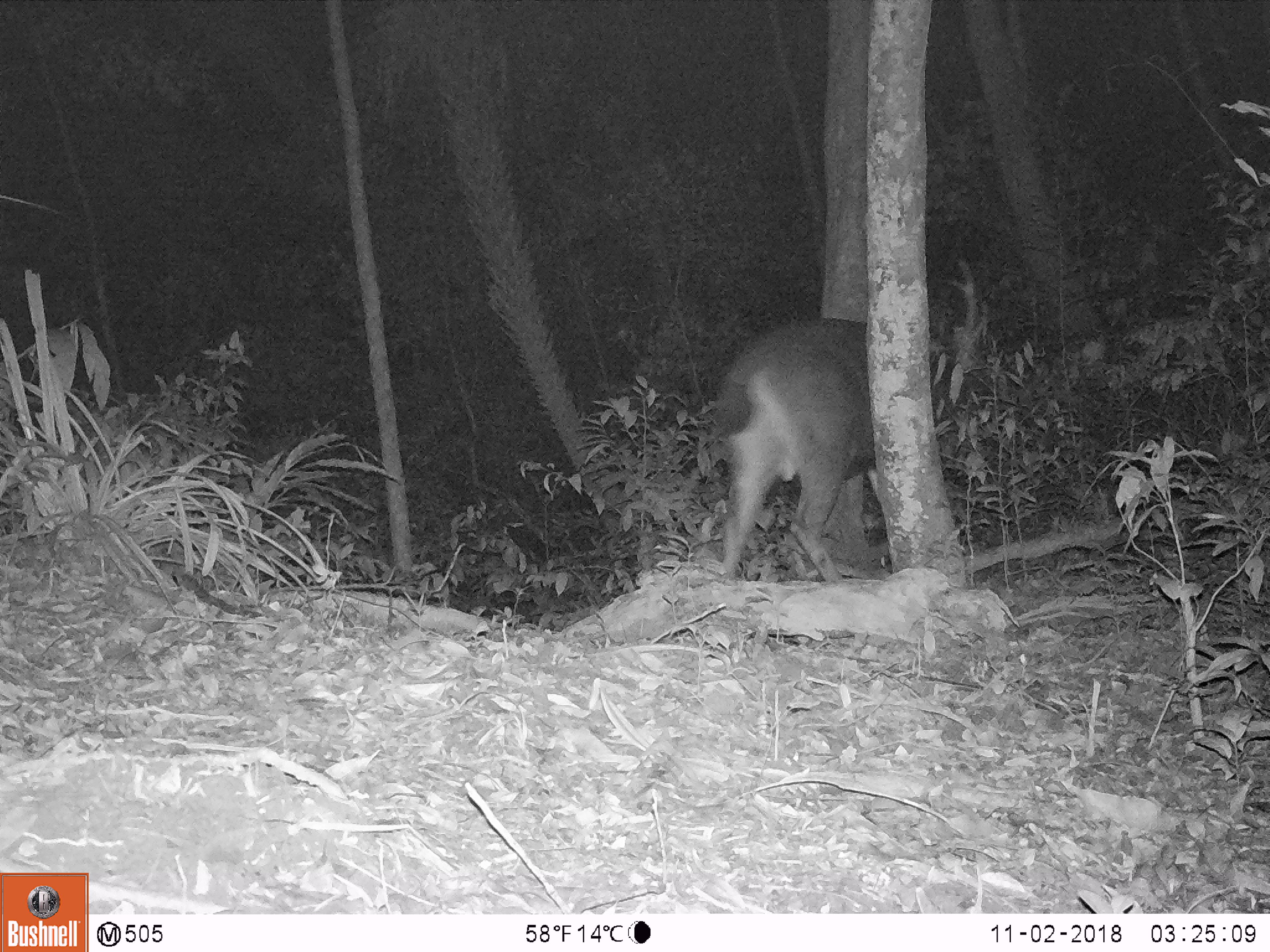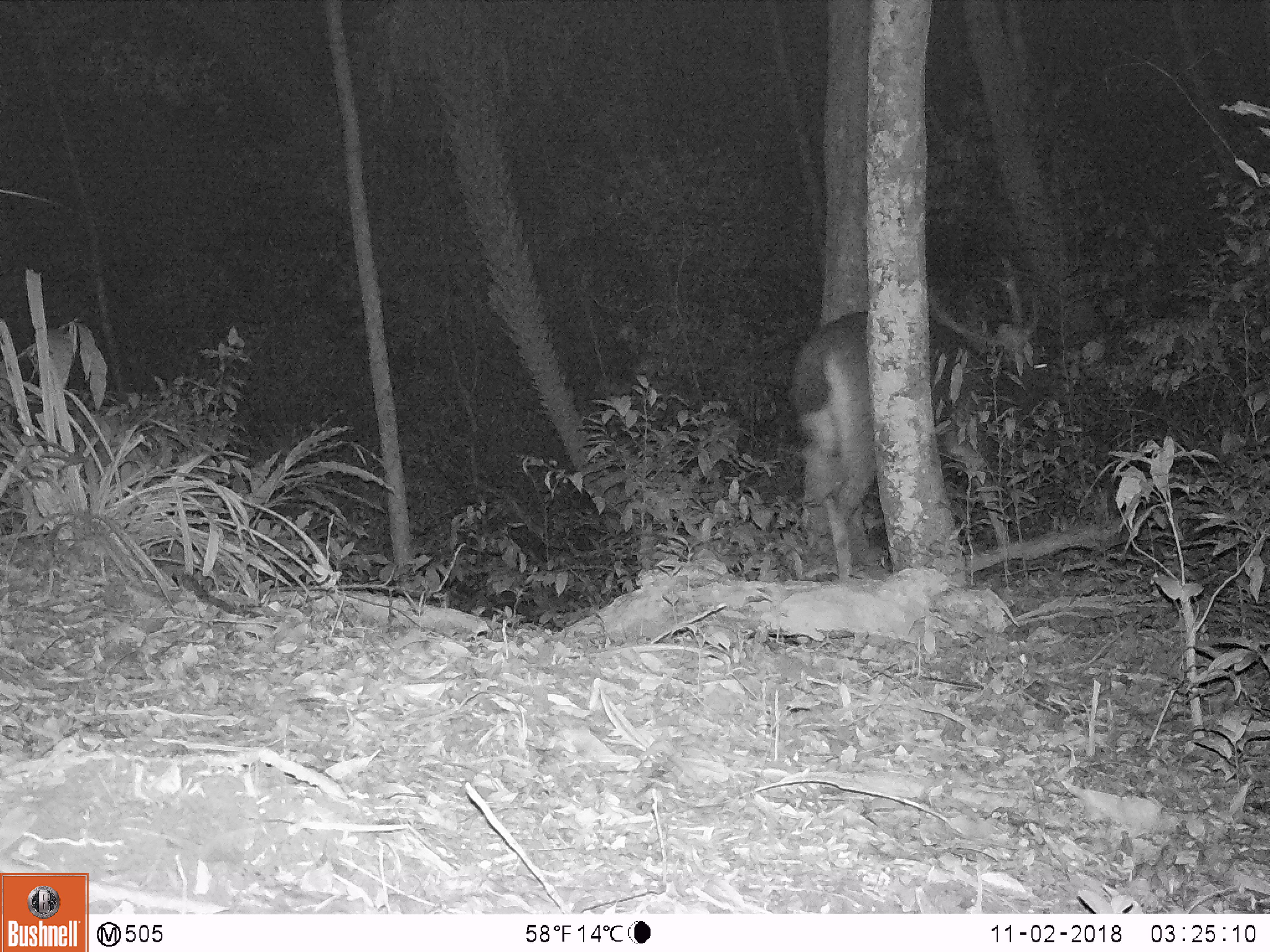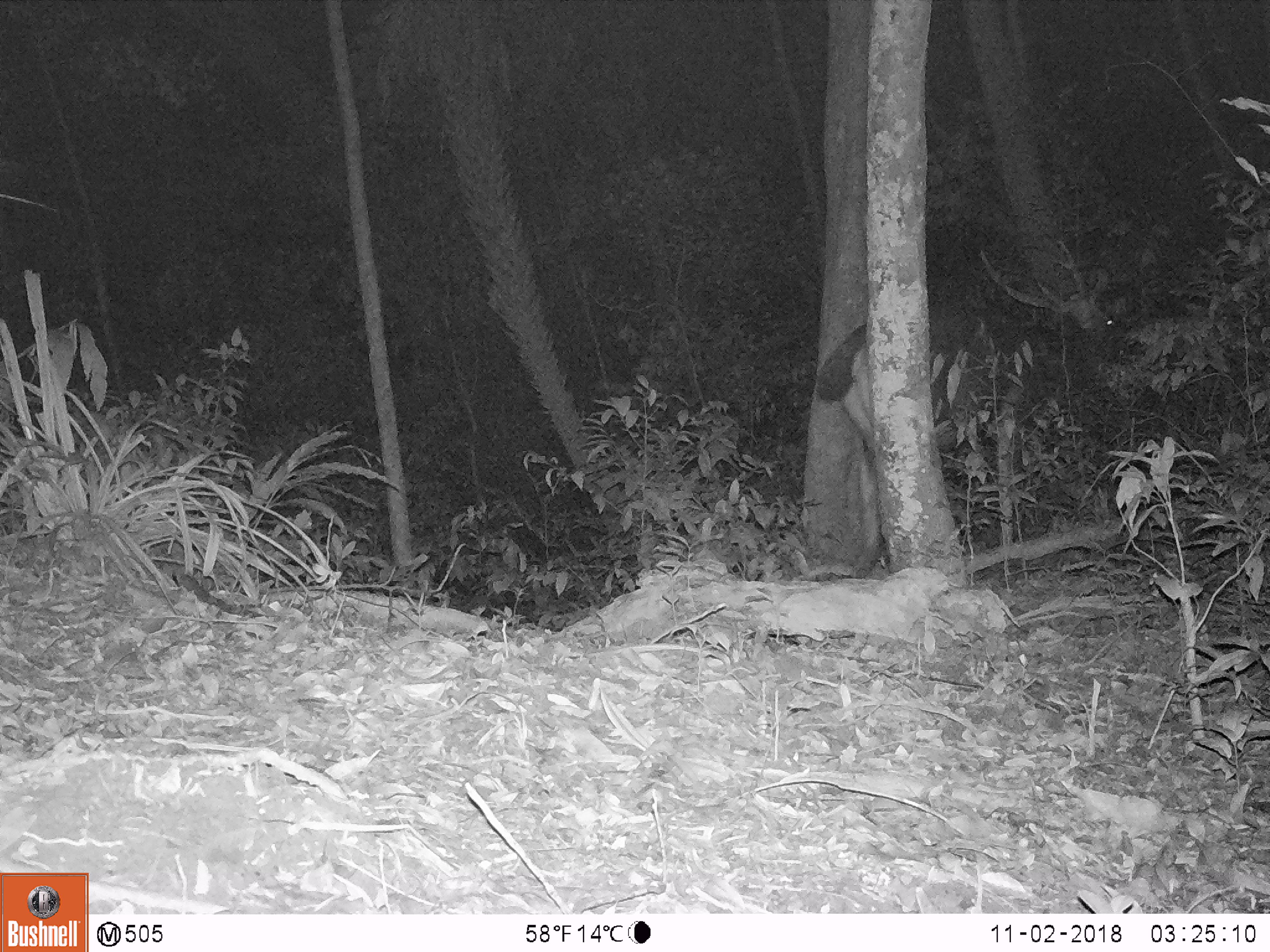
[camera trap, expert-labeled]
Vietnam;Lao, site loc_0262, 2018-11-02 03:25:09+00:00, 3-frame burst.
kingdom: Animalia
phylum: Chordata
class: Mammalia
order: Artiodactyla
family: Cervidae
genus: Rusa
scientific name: Rusa unicolor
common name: sambar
Sambar (Rusa unicolor). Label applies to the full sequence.